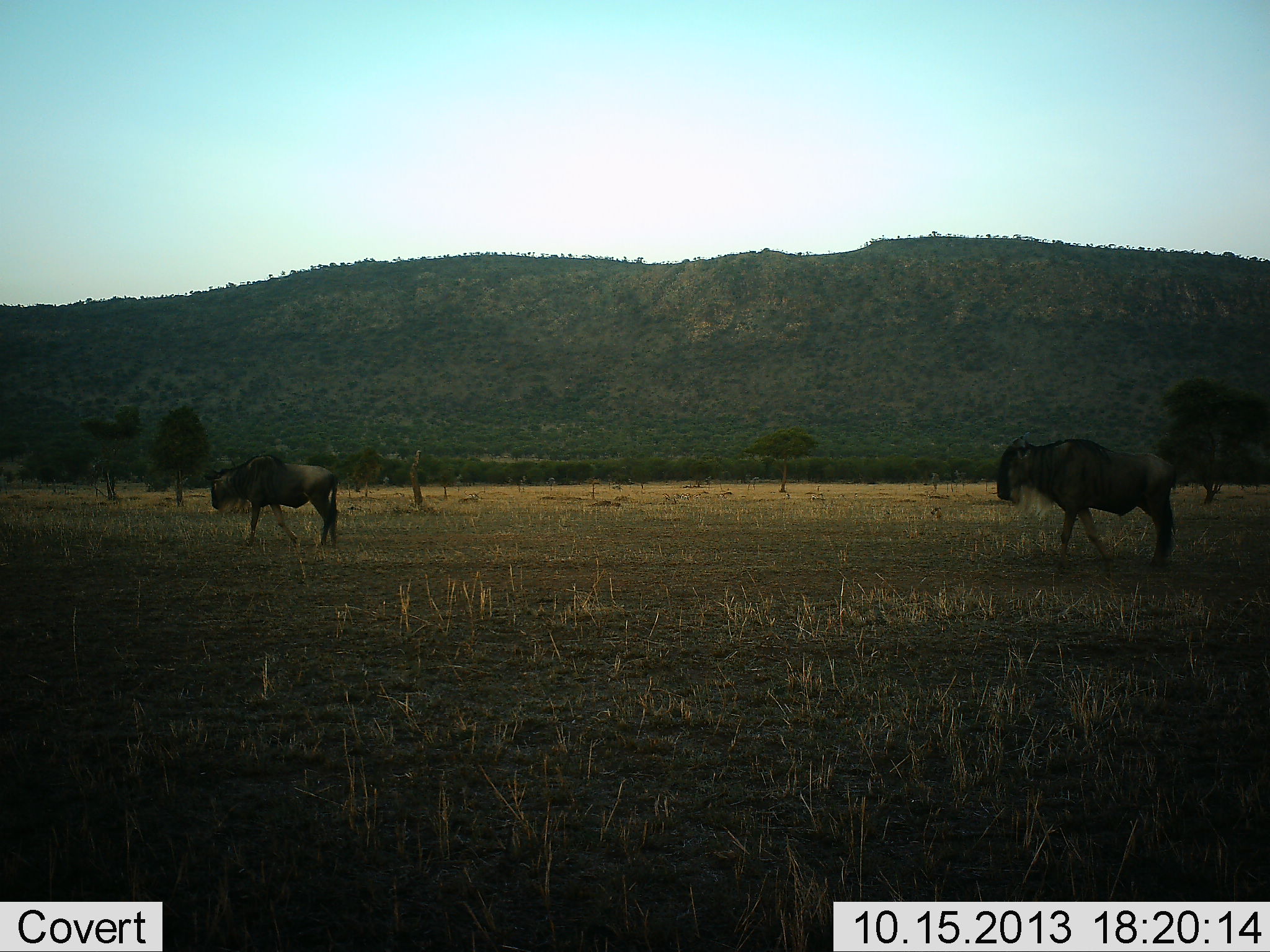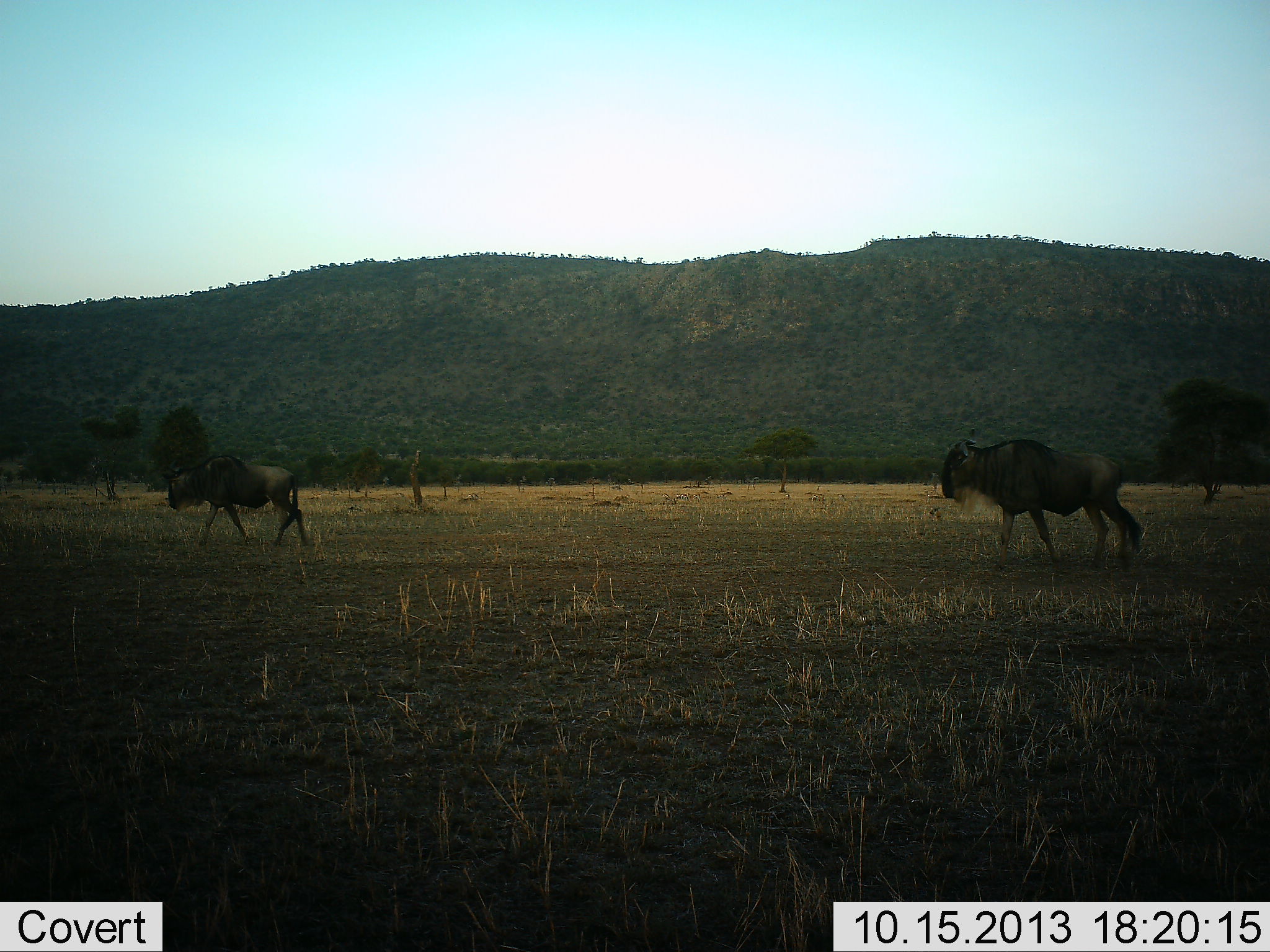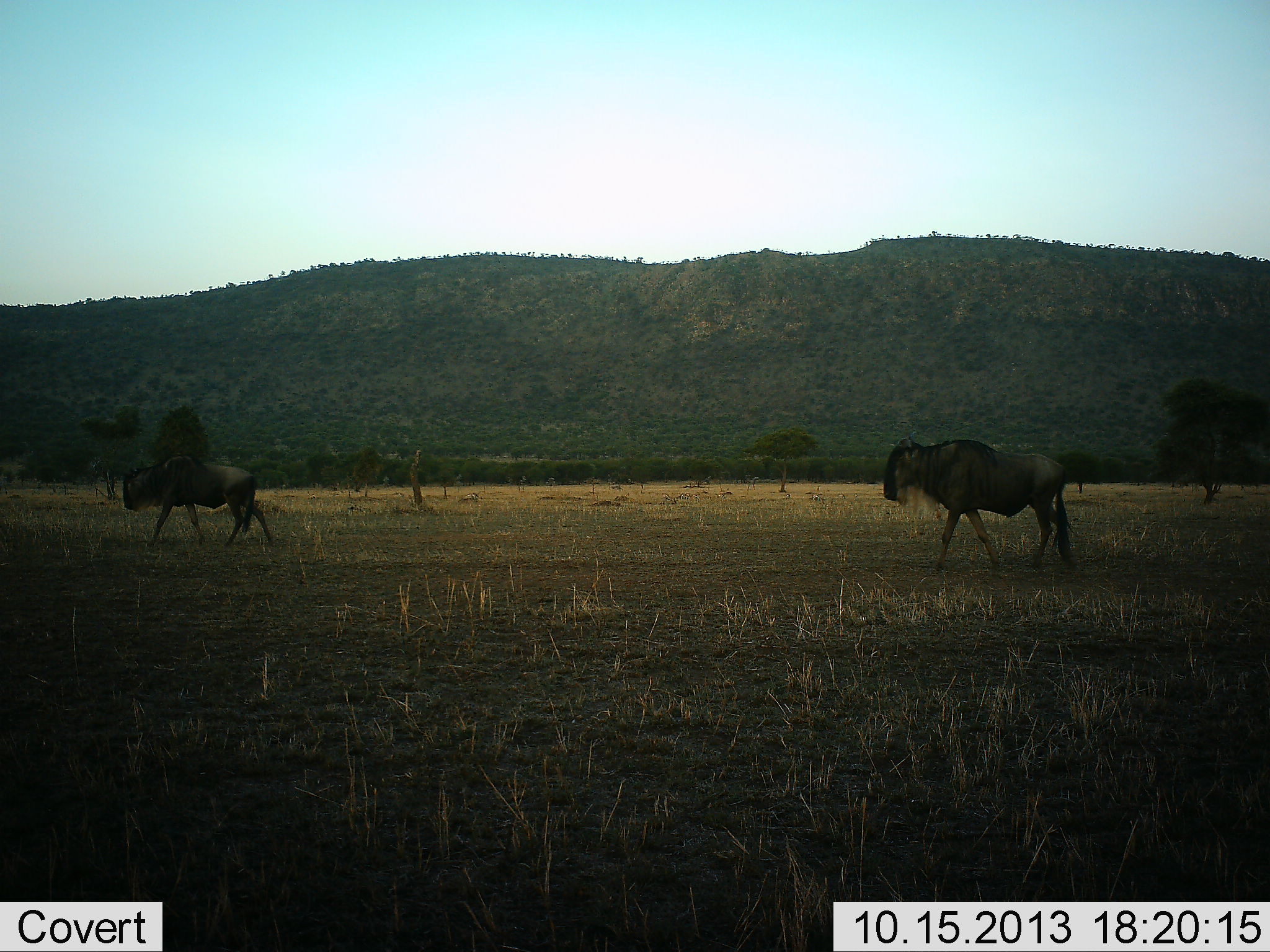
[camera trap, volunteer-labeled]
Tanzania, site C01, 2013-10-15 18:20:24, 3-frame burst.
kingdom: Animalia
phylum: Chordata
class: Mammalia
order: Artiodactyla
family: Bovidae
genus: Connochaetes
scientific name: Connochaetes taurinus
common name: blue wildebeest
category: wildebeest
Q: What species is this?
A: Wildebeest (blue wildebeest) (Connochaetes taurinus).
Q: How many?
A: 2.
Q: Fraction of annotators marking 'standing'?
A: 0%.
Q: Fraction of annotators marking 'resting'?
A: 0%.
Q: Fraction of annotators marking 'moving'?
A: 100%.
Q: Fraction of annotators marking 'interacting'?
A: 0%.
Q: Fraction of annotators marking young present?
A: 0%.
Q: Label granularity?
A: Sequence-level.